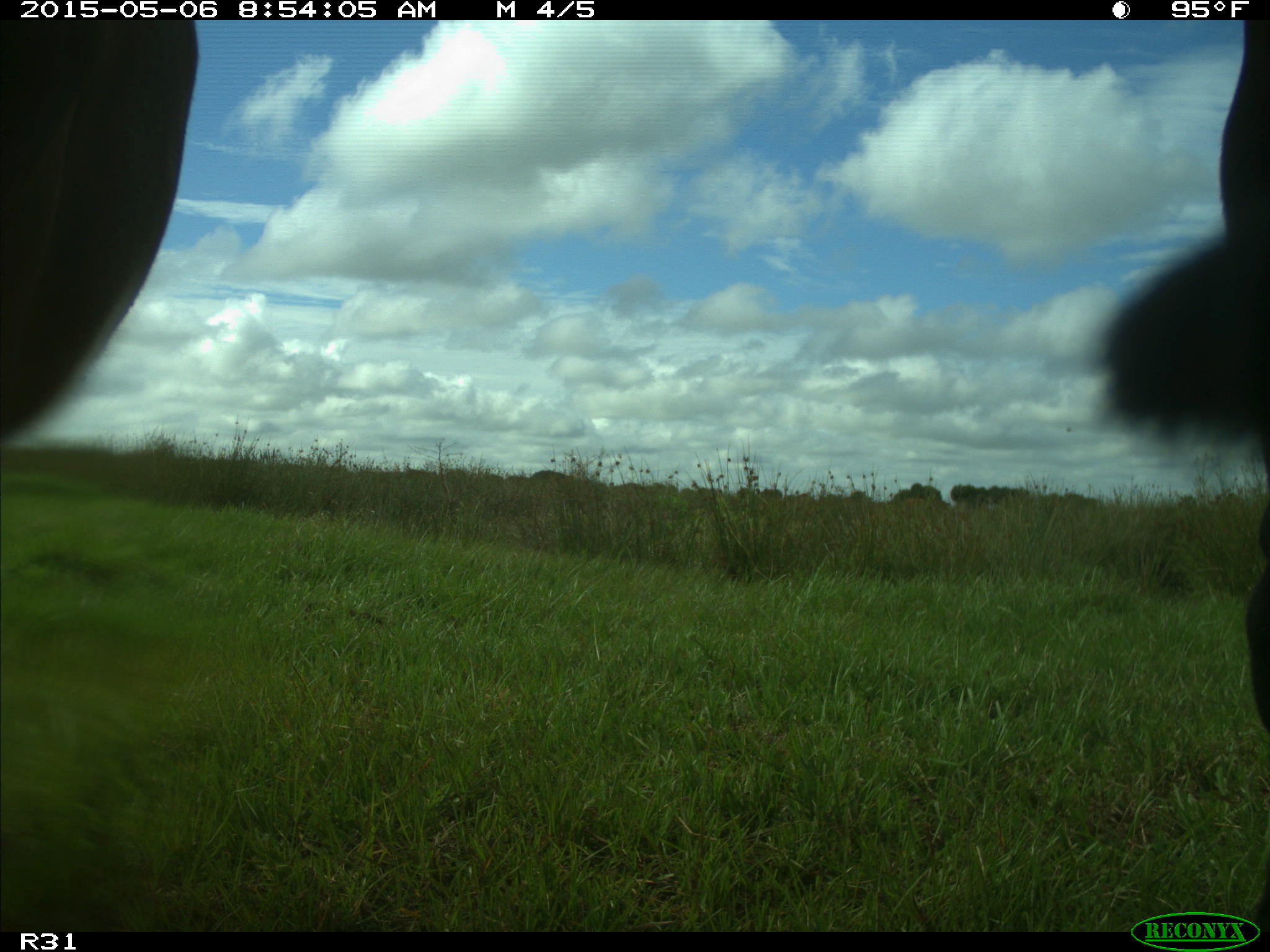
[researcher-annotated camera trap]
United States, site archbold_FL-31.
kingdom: Animalia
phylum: Chordata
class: Mammalia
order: Artiodactyla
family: Bovidae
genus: Bos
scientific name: Bos taurus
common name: domestic cow